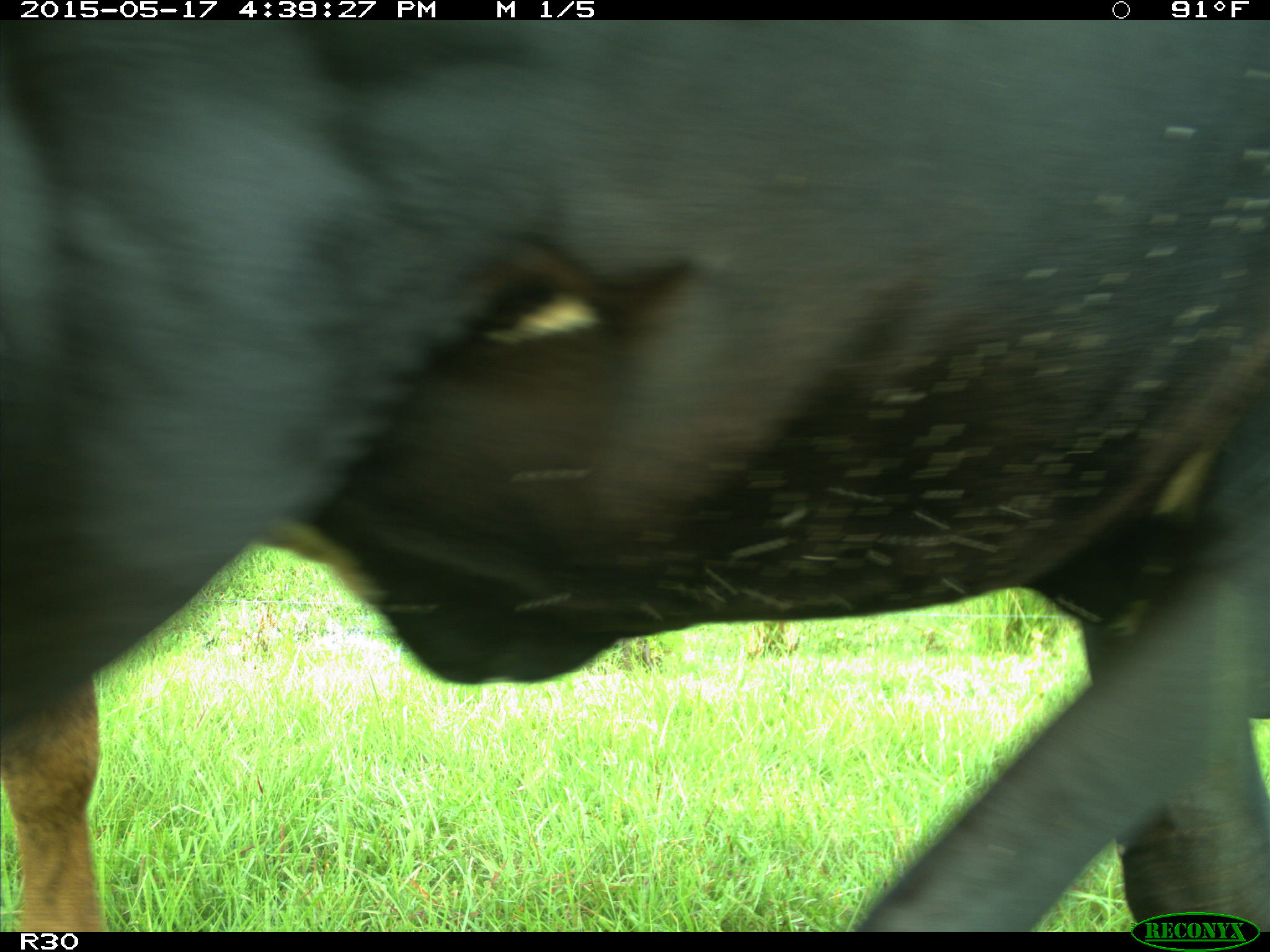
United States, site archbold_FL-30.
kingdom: Animalia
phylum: Chordata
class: Mammalia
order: Artiodactyla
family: Bovidae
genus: Bos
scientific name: Bos taurus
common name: domestic cow